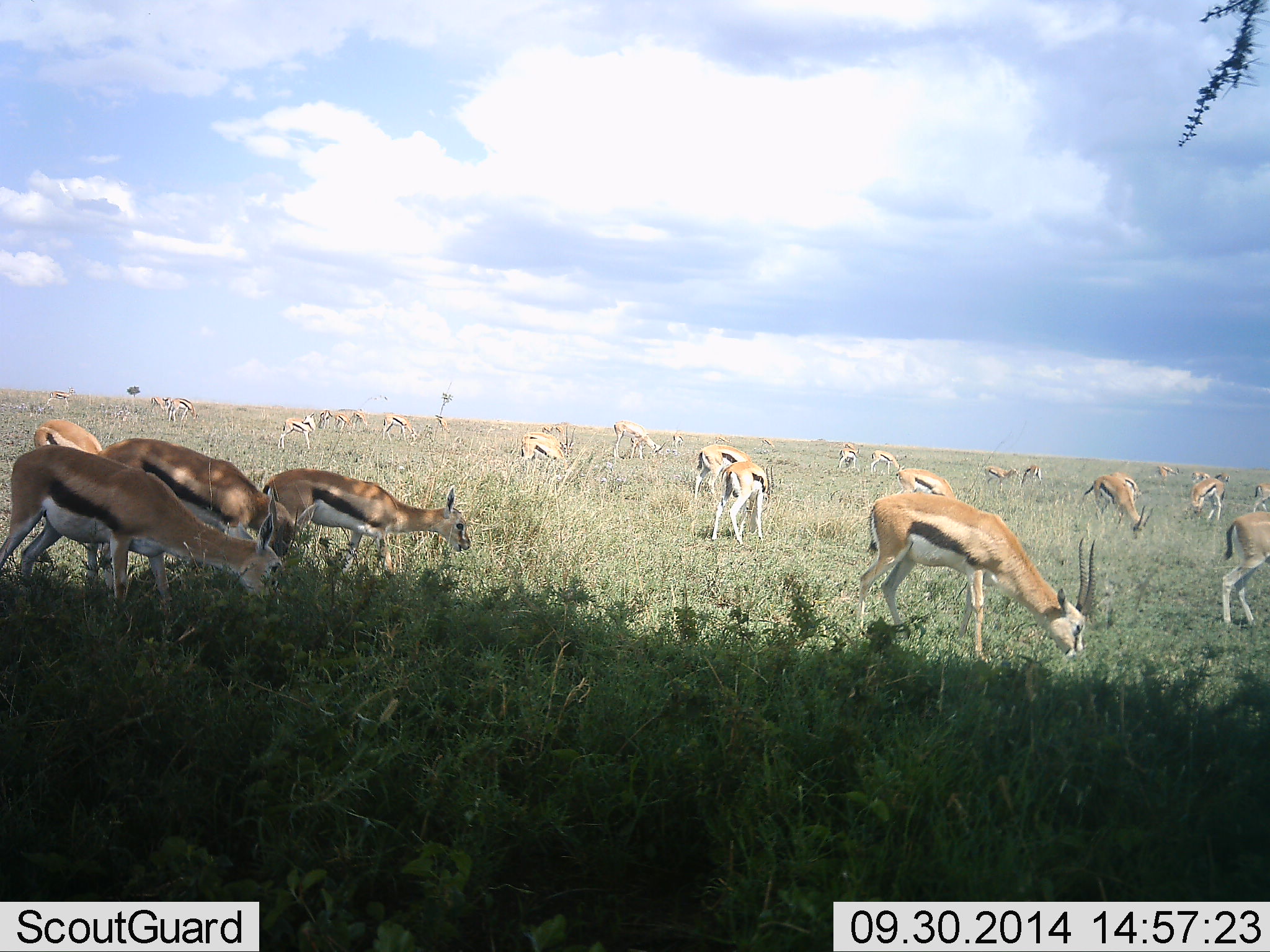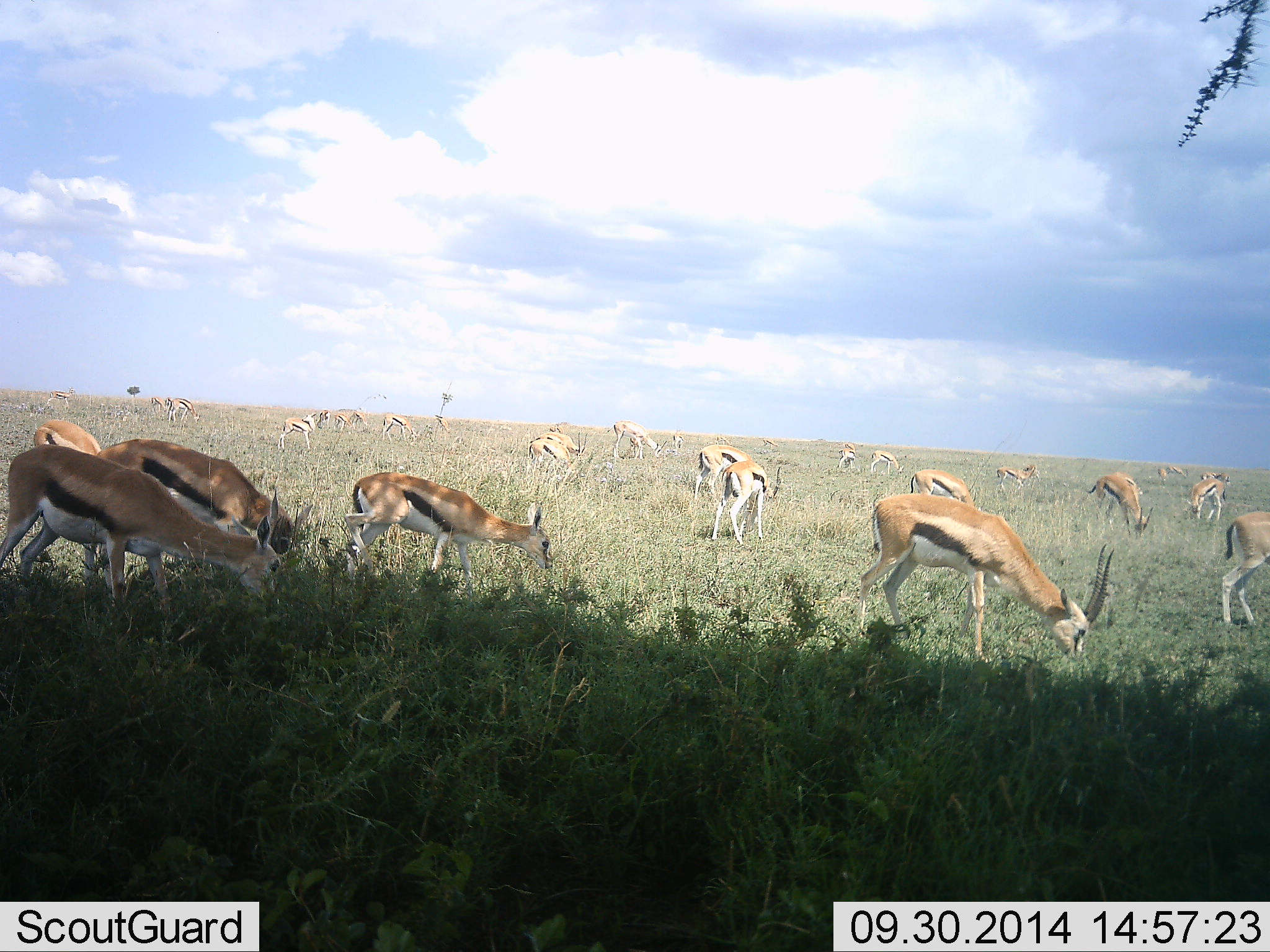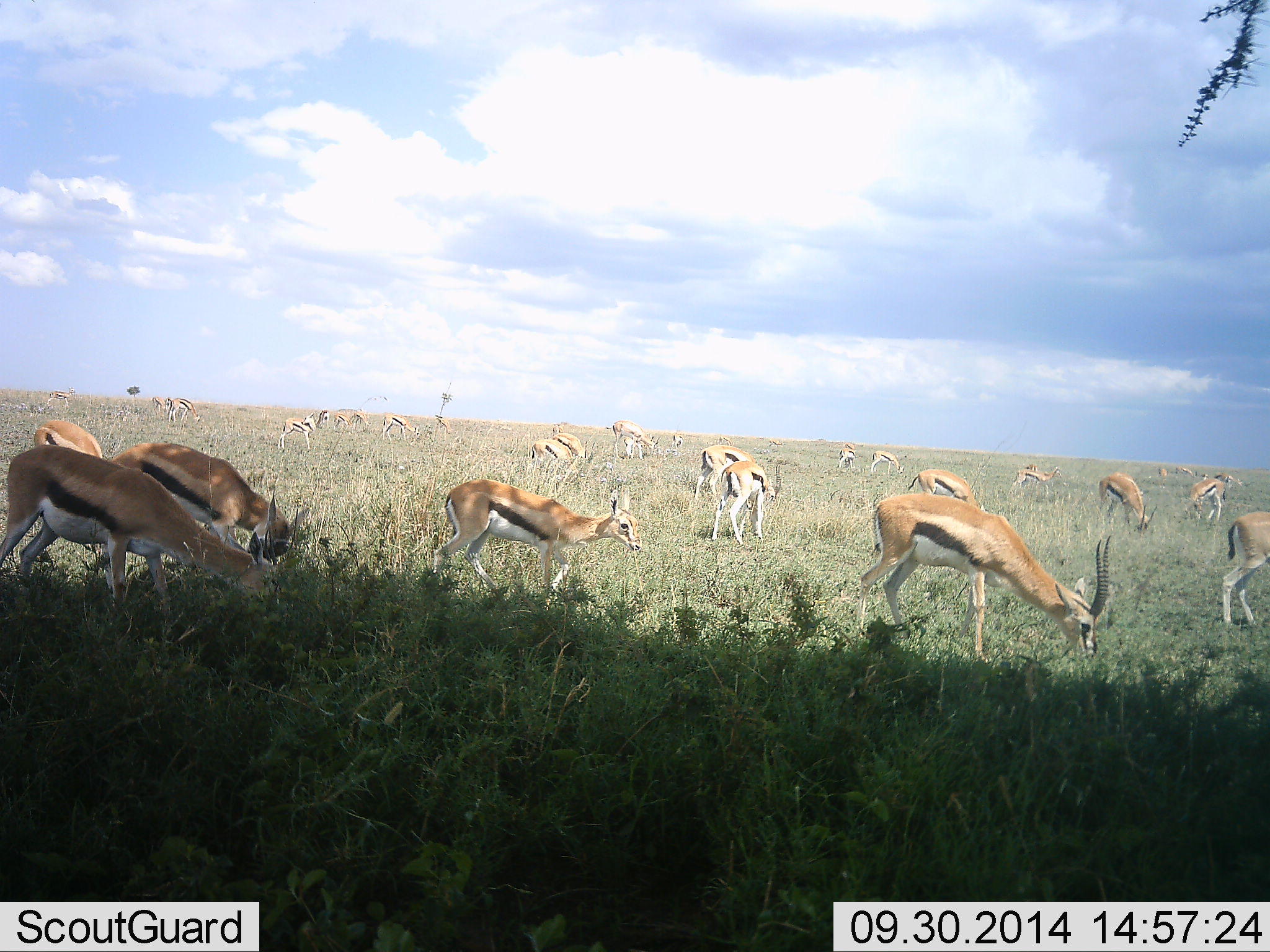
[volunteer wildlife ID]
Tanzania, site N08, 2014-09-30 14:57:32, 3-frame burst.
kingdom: Animalia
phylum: Chordata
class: Mammalia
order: Artiodactyla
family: Bovidae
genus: Eudorcas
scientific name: Eudorcas thomsonii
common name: thomson's gazelle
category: gazellethomsons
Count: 11-50.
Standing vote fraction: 36%.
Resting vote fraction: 9%.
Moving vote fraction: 55%.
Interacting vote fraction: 0%.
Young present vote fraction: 0%.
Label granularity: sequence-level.